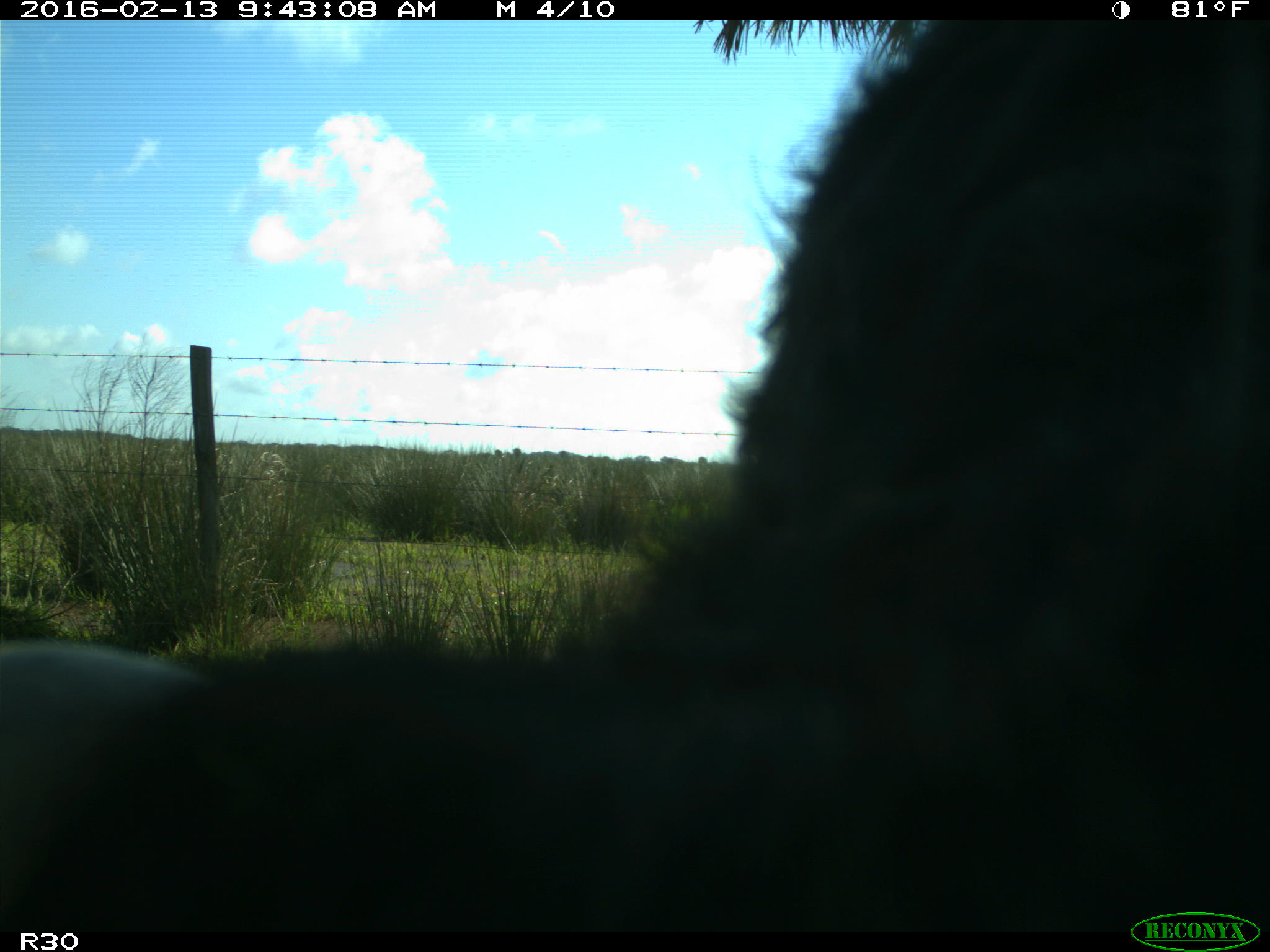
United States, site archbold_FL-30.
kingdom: Animalia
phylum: Chordata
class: Mammalia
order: Artiodactyla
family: Bovidae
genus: Bos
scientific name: Bos taurus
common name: domestic cow